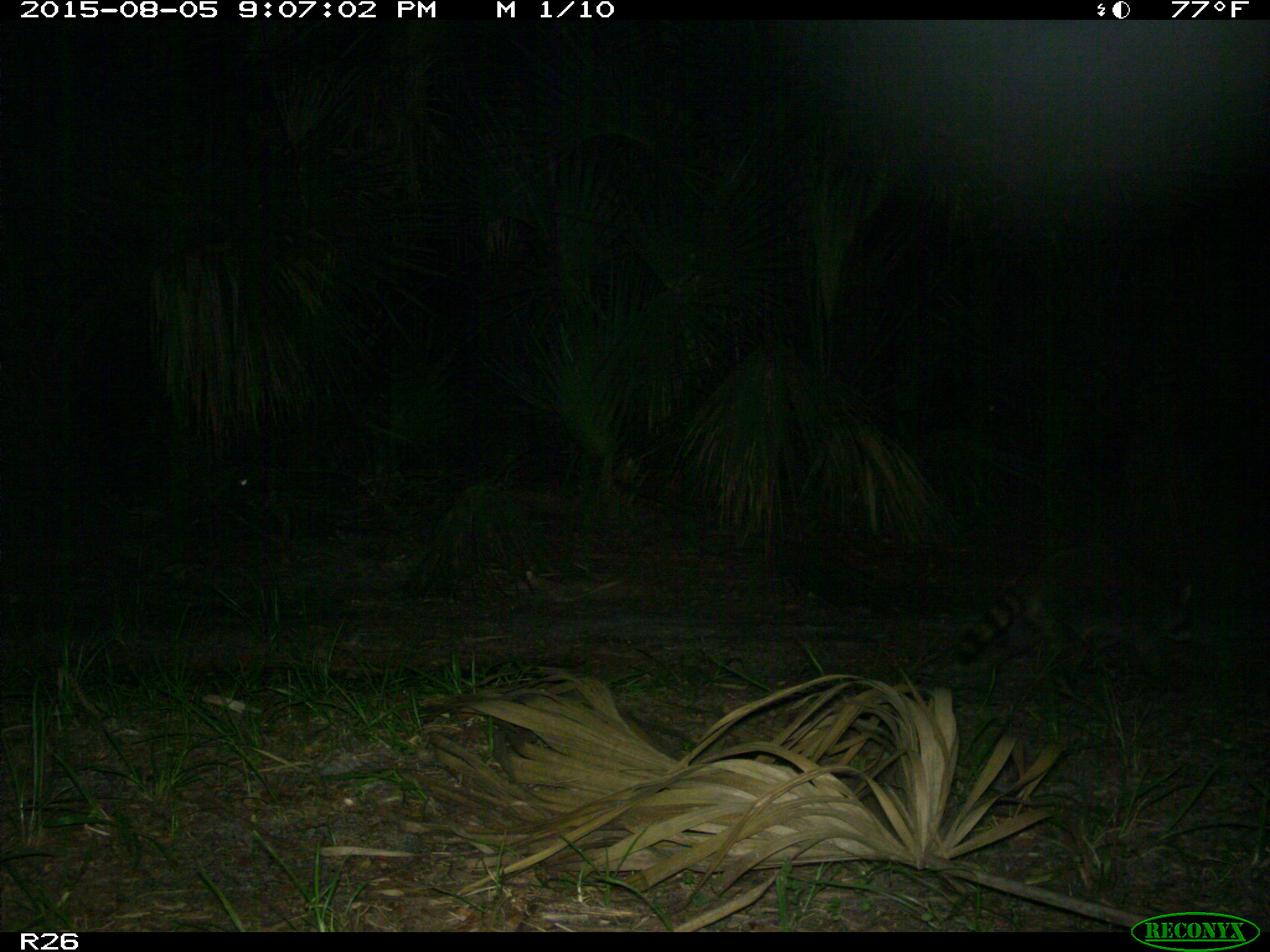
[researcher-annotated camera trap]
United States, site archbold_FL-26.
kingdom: Animalia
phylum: Chordata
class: Mammalia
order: Carnivora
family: Procyonidae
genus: Procyon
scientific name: Procyon lotor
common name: common raccoon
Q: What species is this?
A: Procyon lotor (common raccoon).